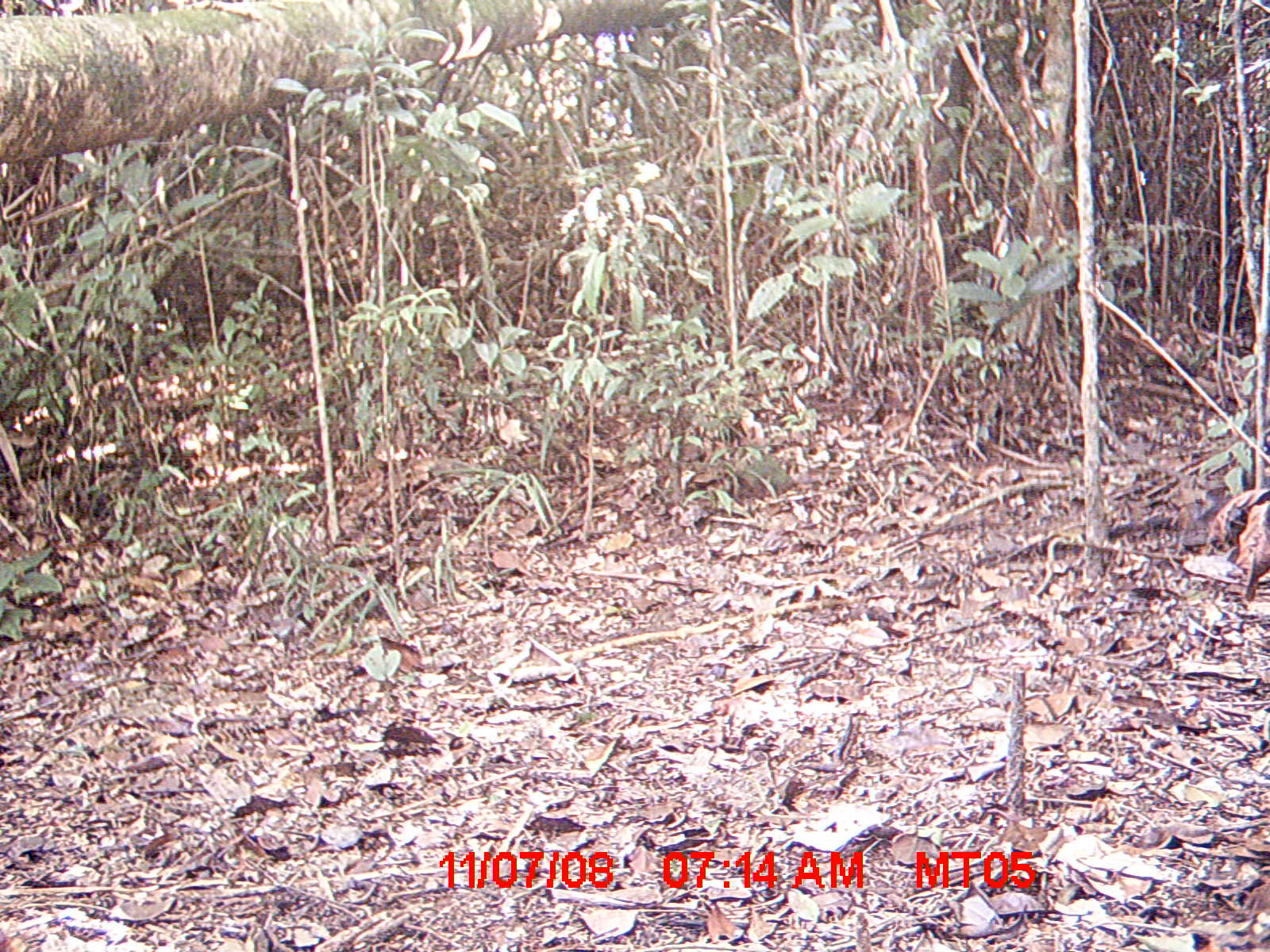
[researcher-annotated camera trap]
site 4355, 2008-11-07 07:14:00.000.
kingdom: Animalia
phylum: Chordata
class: Aves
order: Cuculiformes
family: Cuculidae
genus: Coua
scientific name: Coua serriana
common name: red-breasted coua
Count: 1.